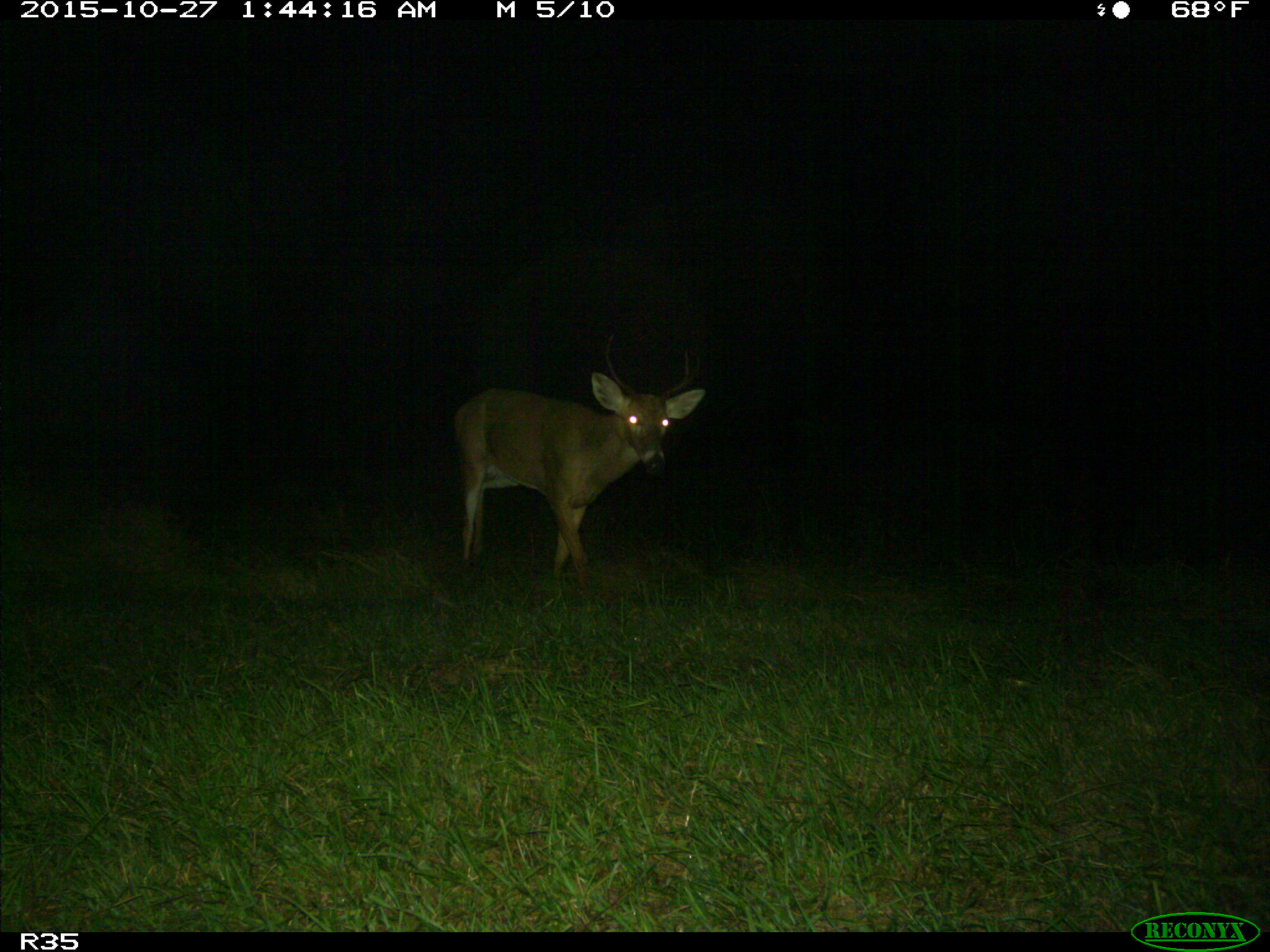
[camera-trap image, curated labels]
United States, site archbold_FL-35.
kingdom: Animalia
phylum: Chordata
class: Mammalia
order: Artiodactyla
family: Cervidae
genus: Odocoileus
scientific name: Odocoileus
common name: deer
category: unidentified deer